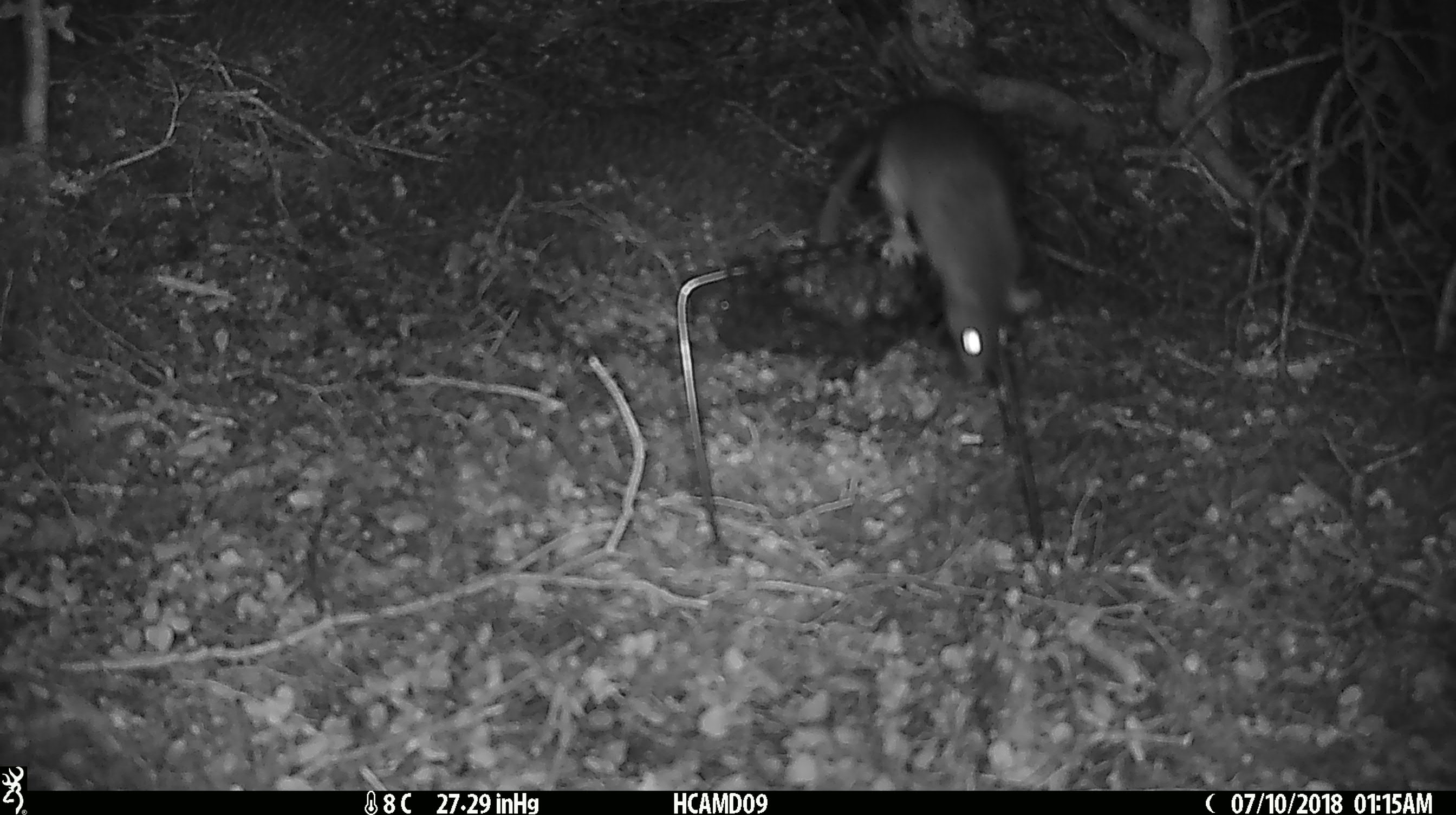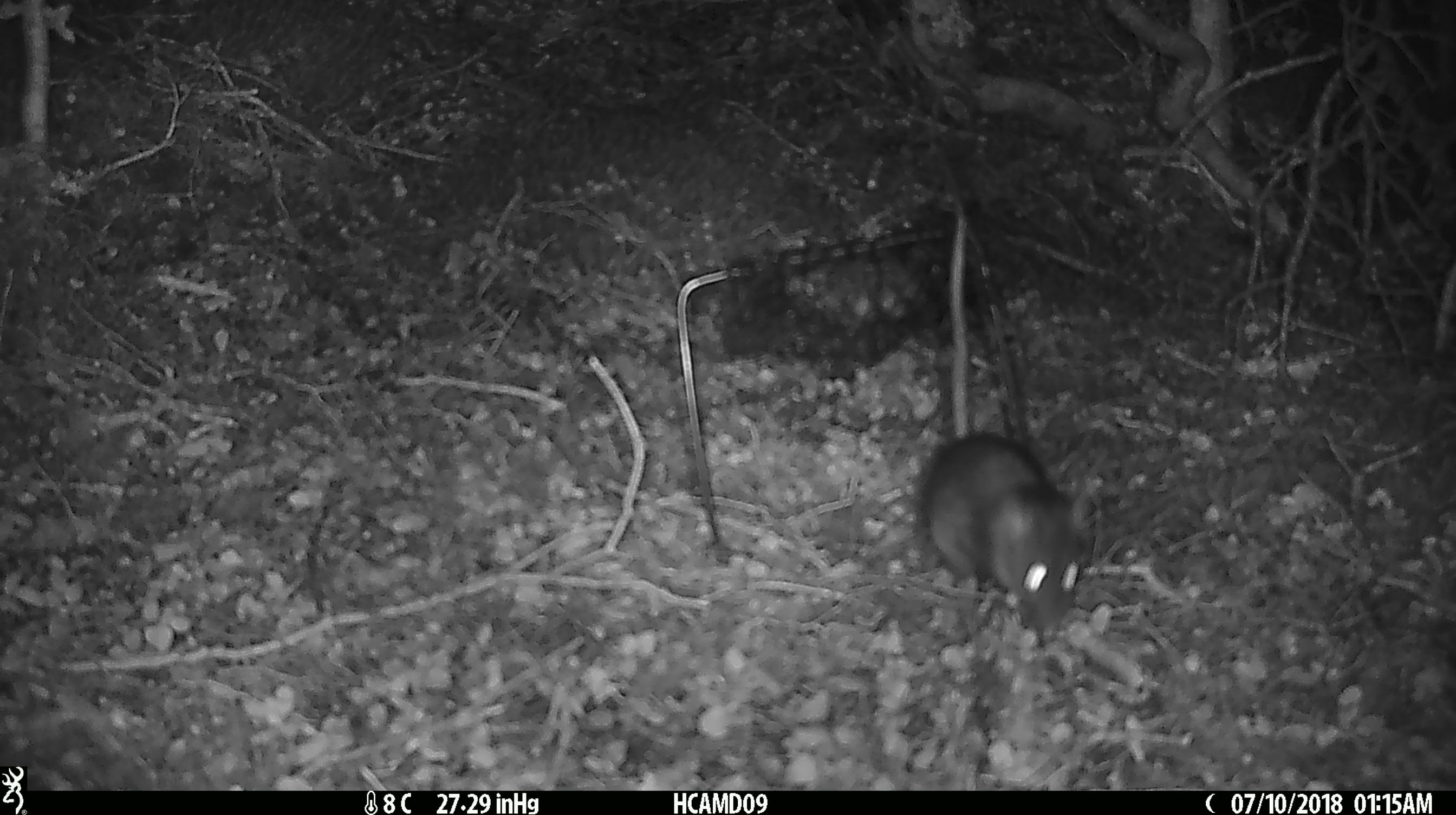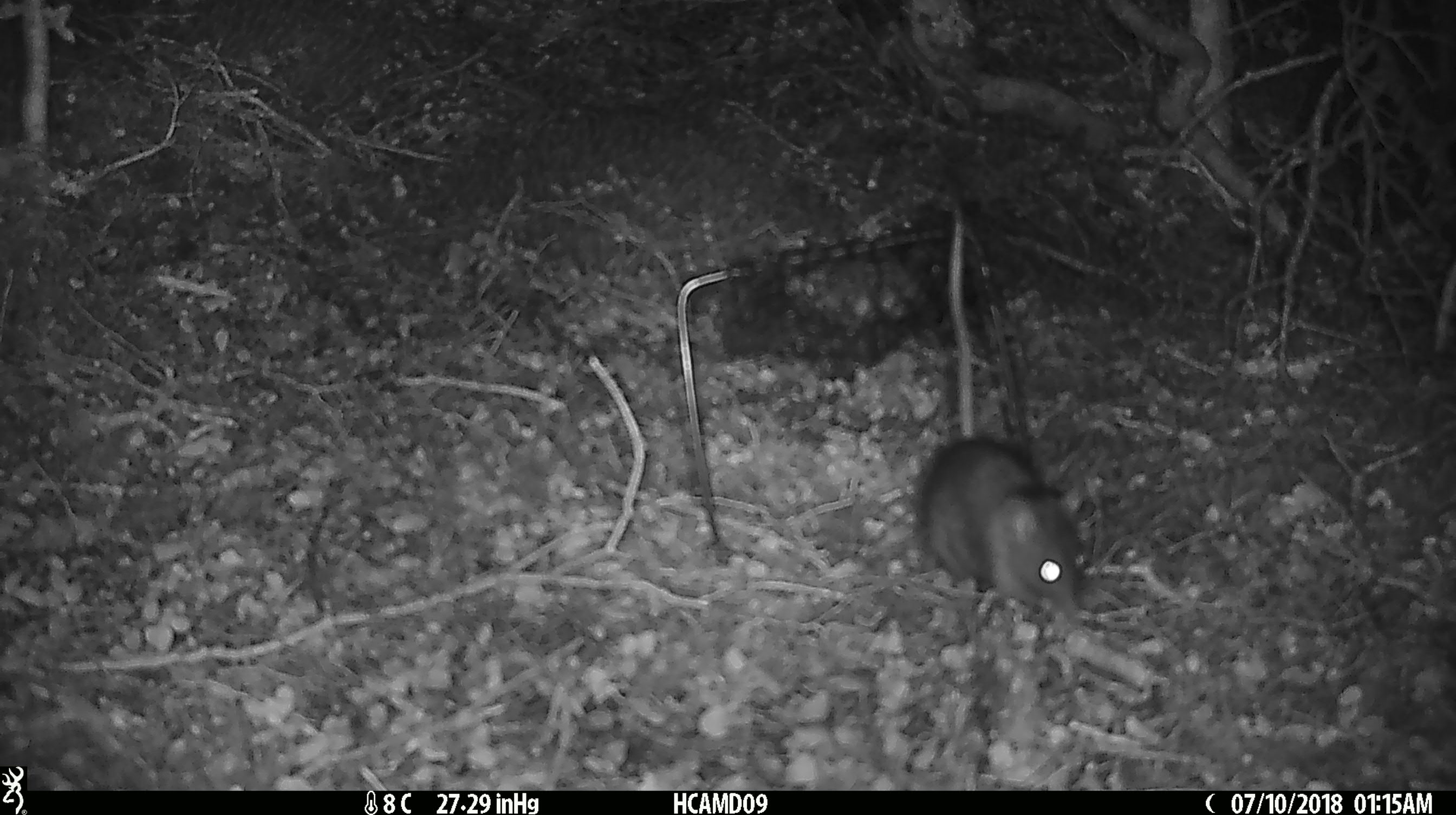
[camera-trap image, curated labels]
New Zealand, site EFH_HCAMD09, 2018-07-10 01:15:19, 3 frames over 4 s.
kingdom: Animalia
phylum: Chordata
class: Mammalia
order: Rodentia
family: Muridae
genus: Rattus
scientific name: Rattus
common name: rat